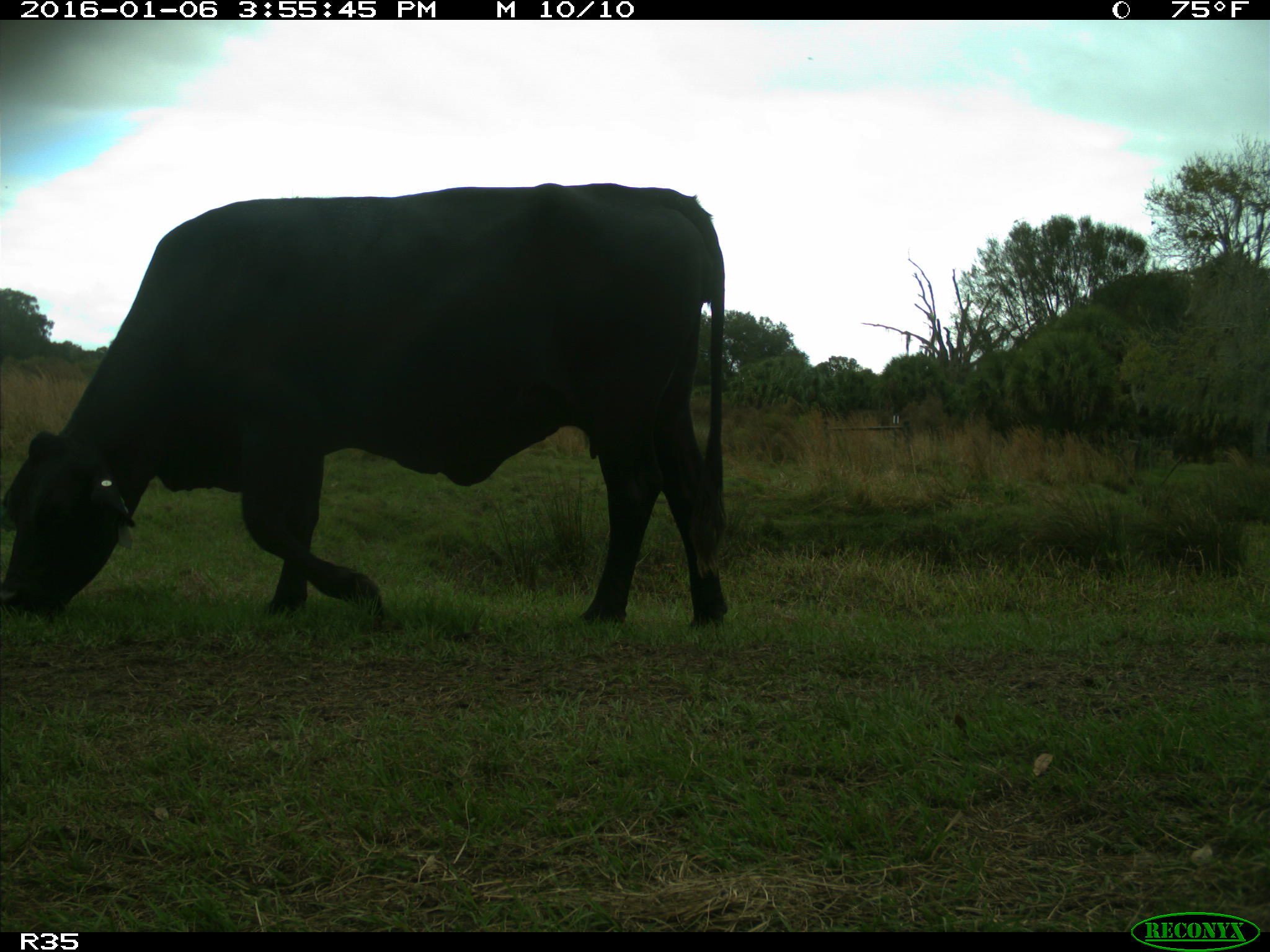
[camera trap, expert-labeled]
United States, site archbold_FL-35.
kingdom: Animalia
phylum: Chordata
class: Mammalia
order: Artiodactyla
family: Bovidae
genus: Bos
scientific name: Bos taurus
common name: domestic cow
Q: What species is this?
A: Bos taurus (domestic cow).